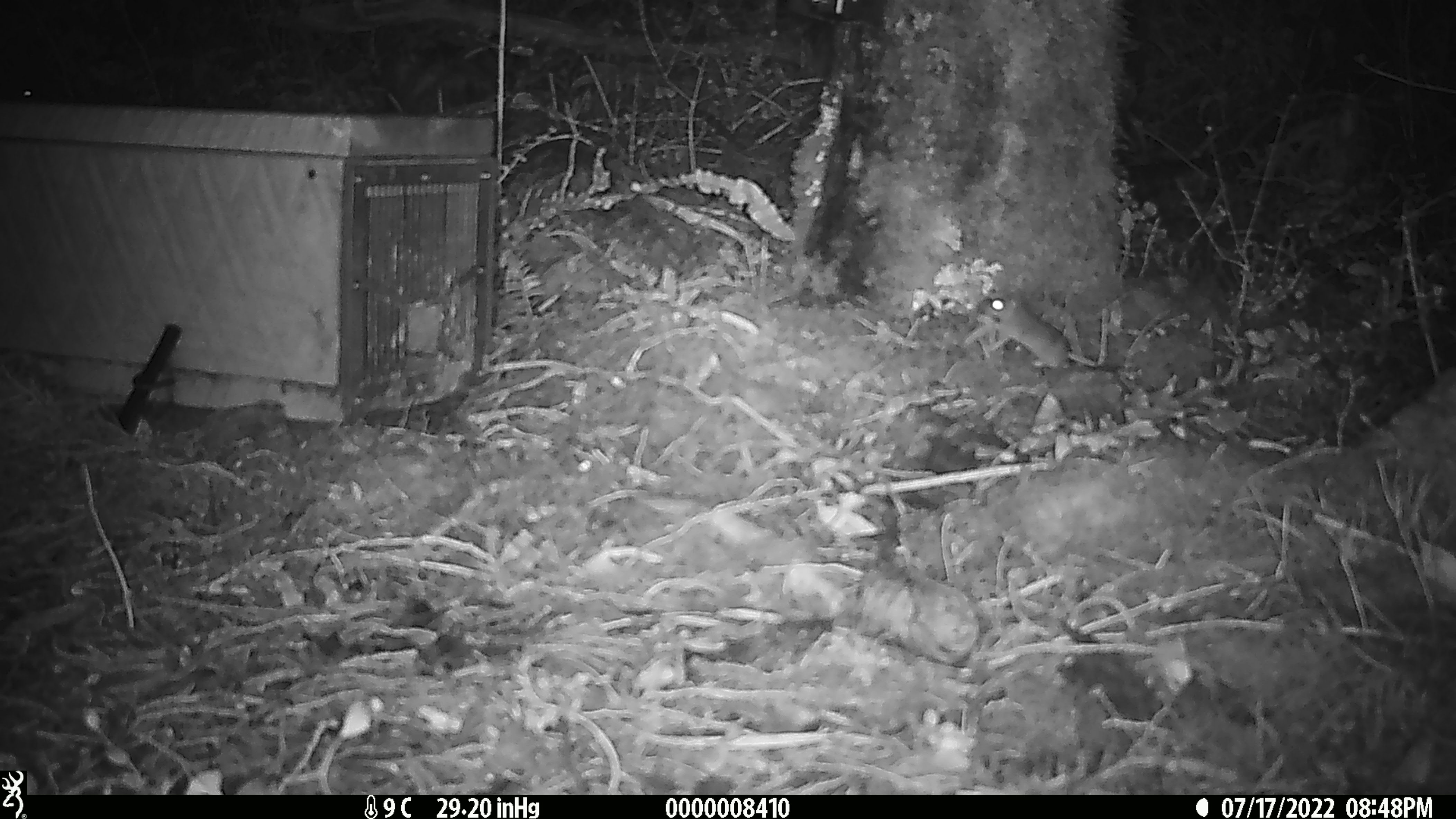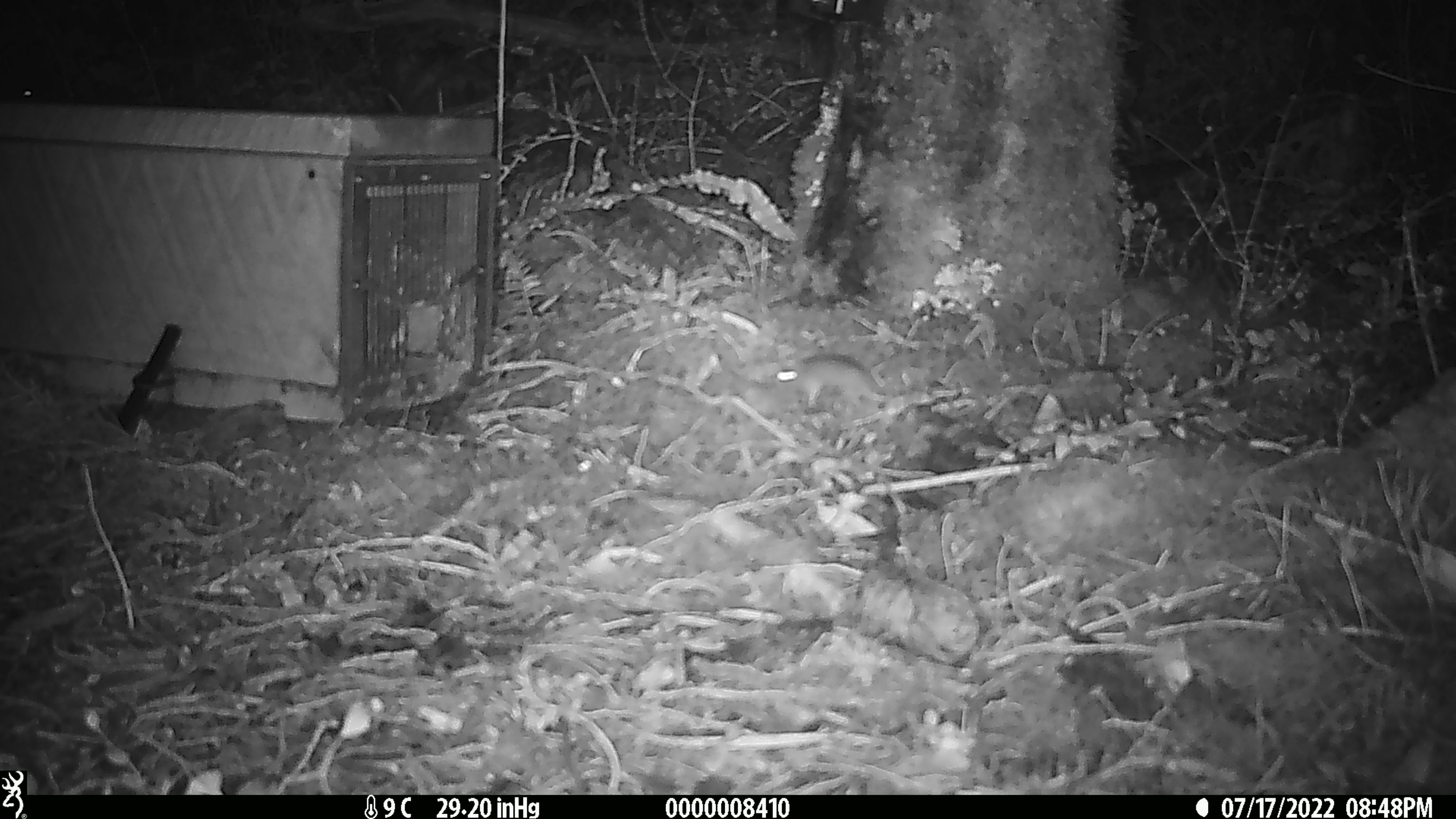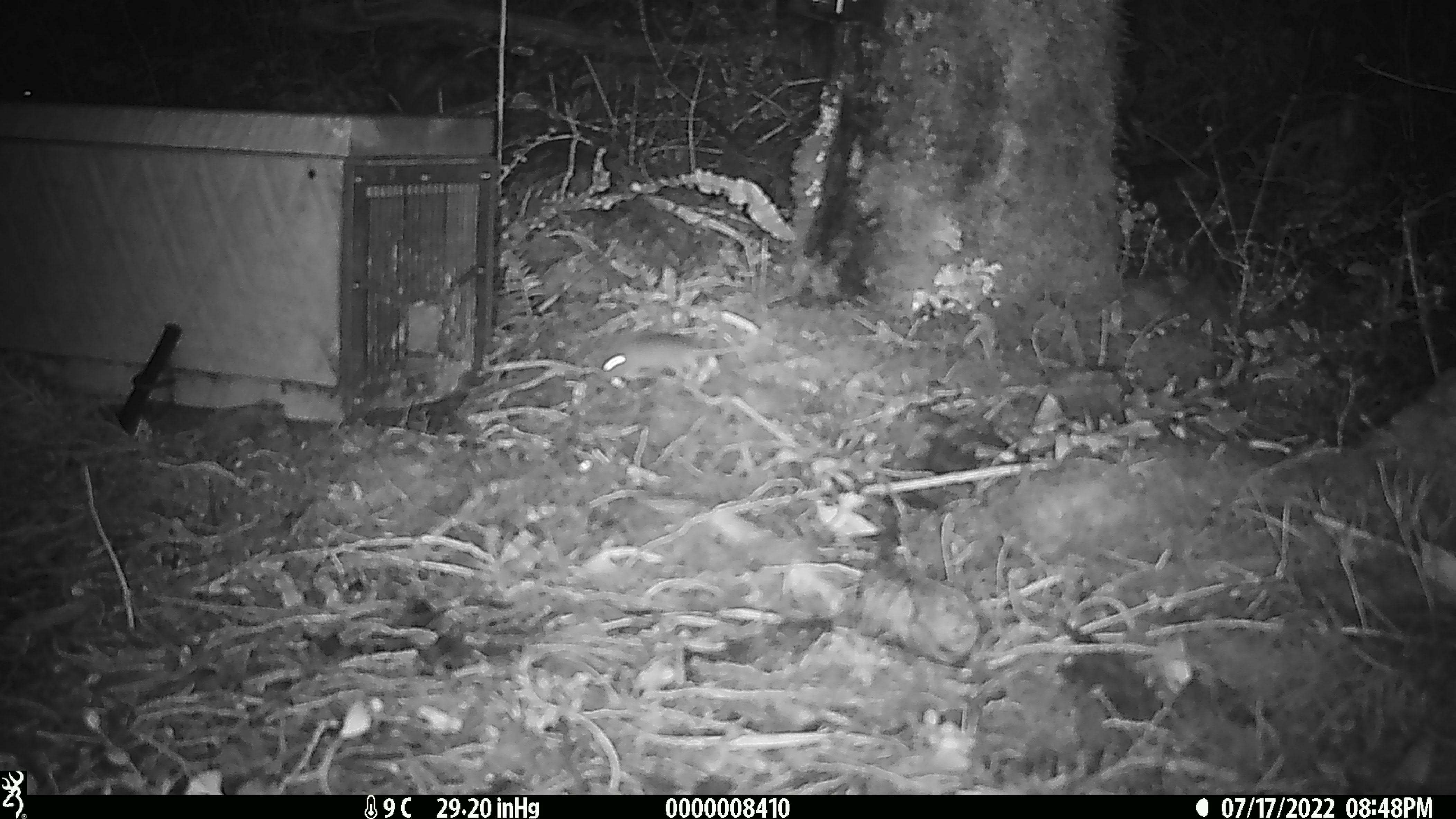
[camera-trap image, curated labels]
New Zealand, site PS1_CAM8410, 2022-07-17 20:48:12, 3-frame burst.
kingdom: Animalia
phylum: Chordata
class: Mammalia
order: Rodentia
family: Muridae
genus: Mus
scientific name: Mus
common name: mouse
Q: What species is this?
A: Mouse (Mus).